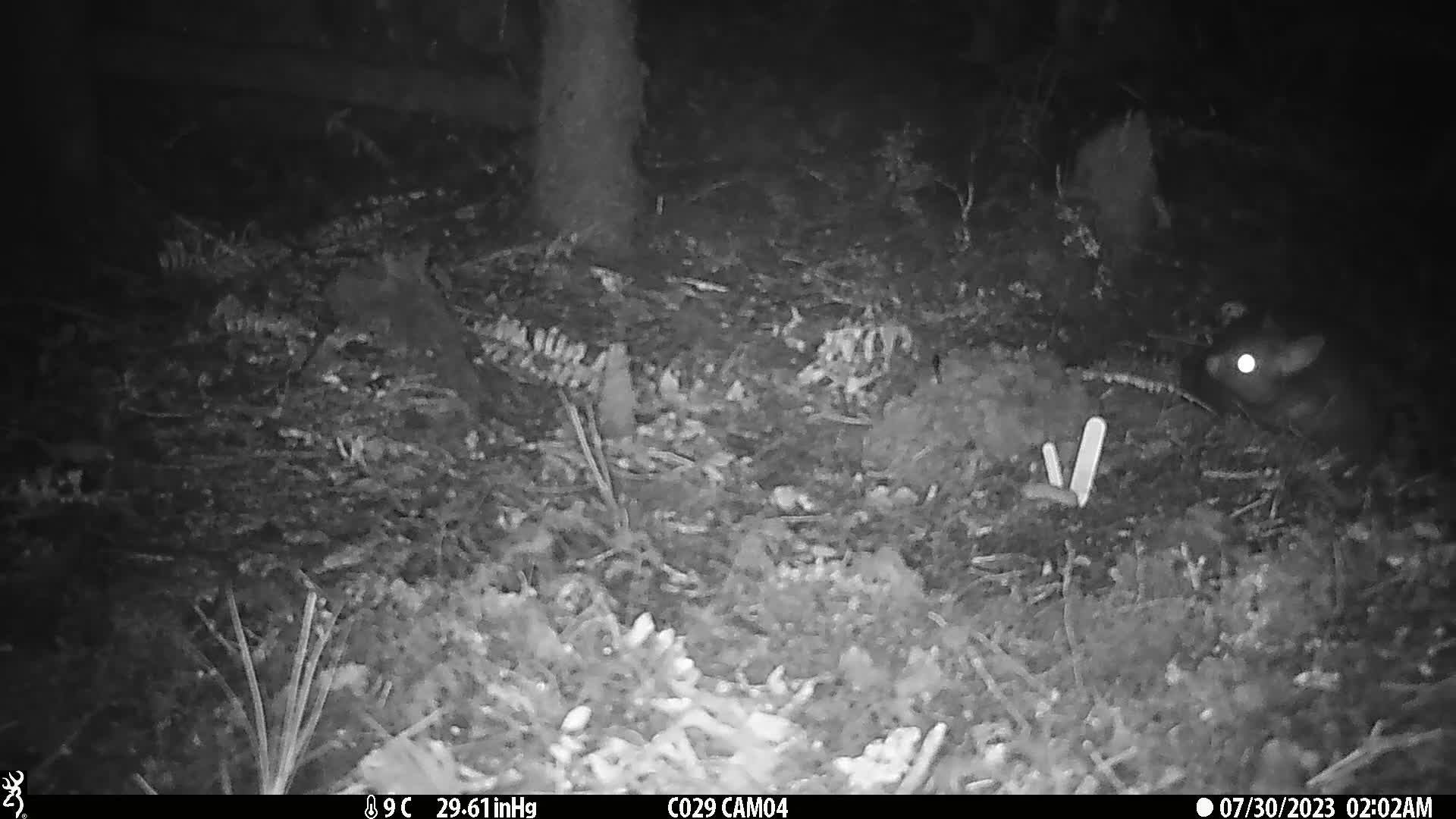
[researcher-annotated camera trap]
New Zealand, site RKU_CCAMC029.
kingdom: Animalia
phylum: Chordata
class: Mammalia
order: Diprotodontia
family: Phalangeridae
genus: Trichosurus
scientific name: Trichosurus vulpecula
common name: common brushtail possum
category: possum